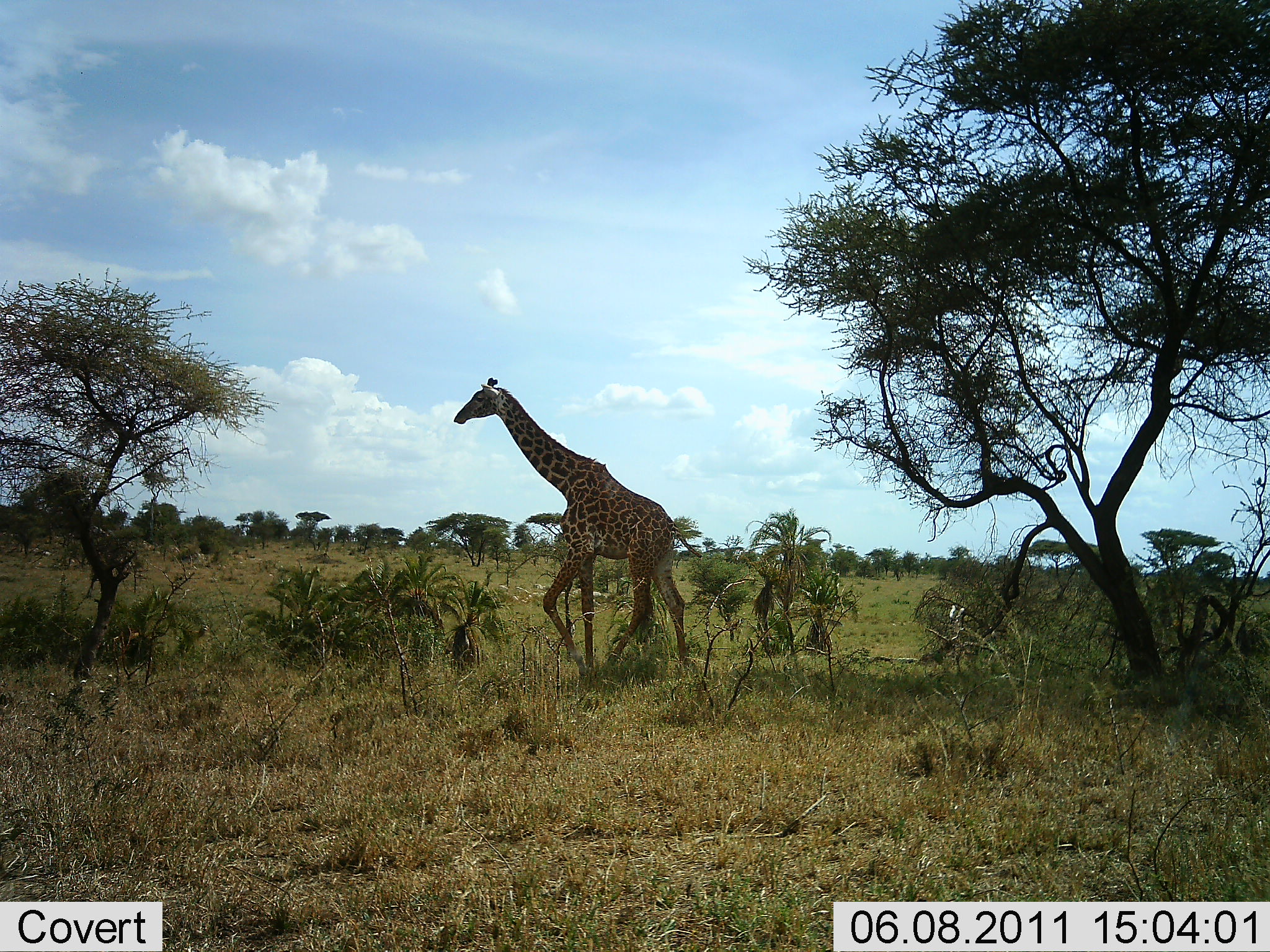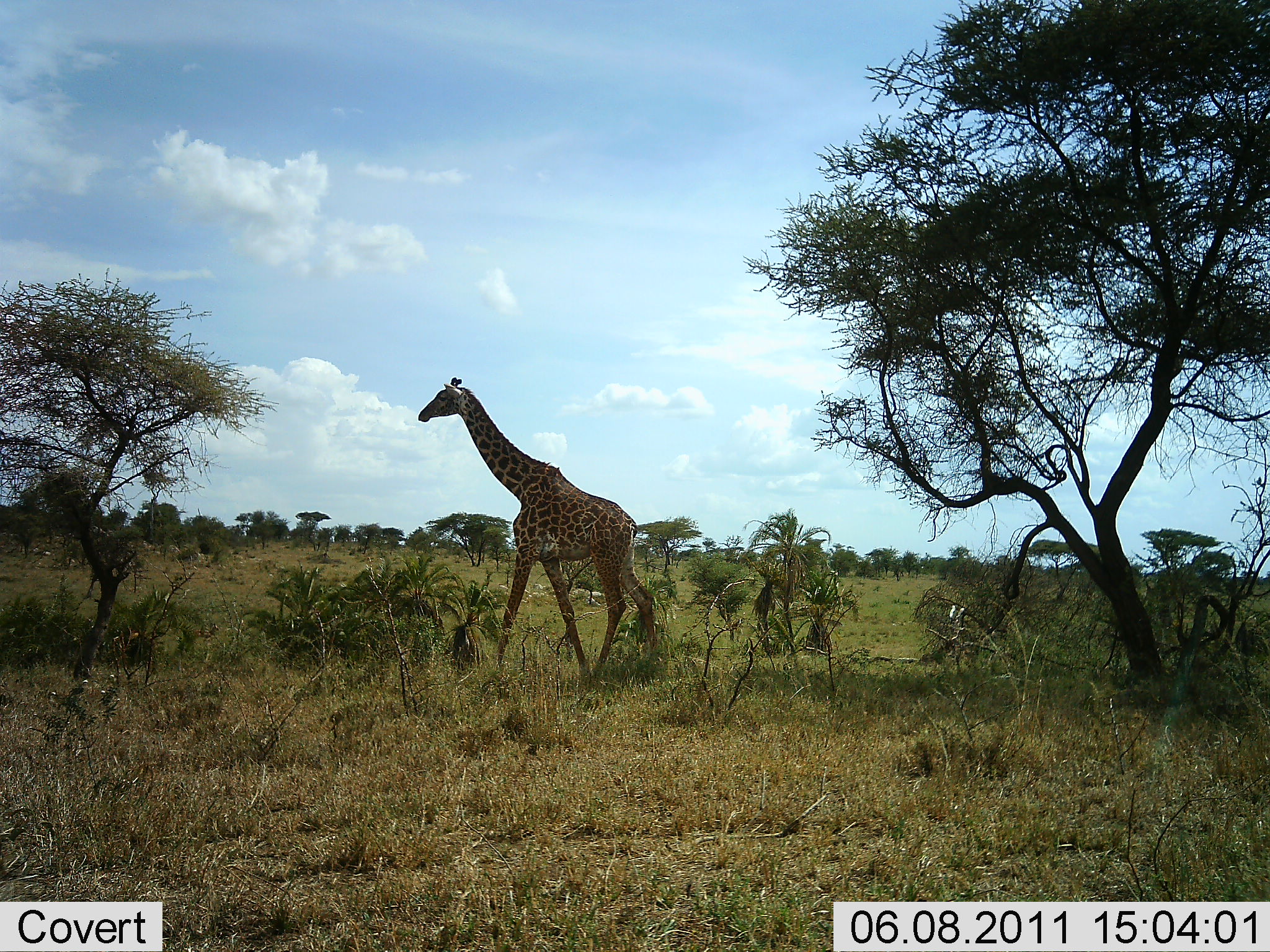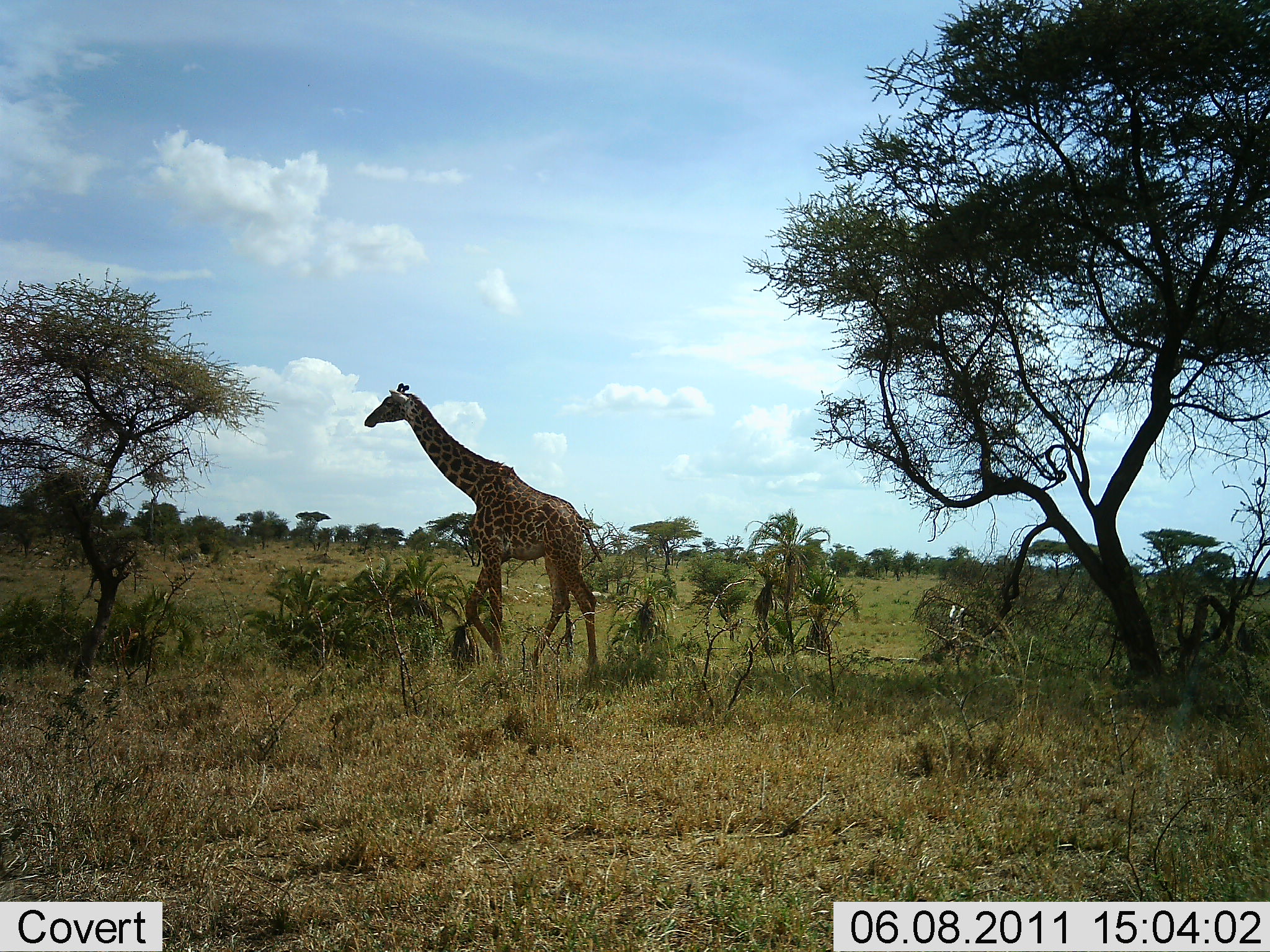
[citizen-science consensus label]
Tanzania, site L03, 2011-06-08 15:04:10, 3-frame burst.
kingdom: Animalia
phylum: Chordata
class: Mammalia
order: Artiodactyla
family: Giraffidae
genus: Giraffa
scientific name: Giraffa camelopardalis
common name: giraffe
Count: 1.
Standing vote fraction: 8%.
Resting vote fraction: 0%.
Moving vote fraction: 100%.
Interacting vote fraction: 0%.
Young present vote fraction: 0%.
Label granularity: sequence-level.